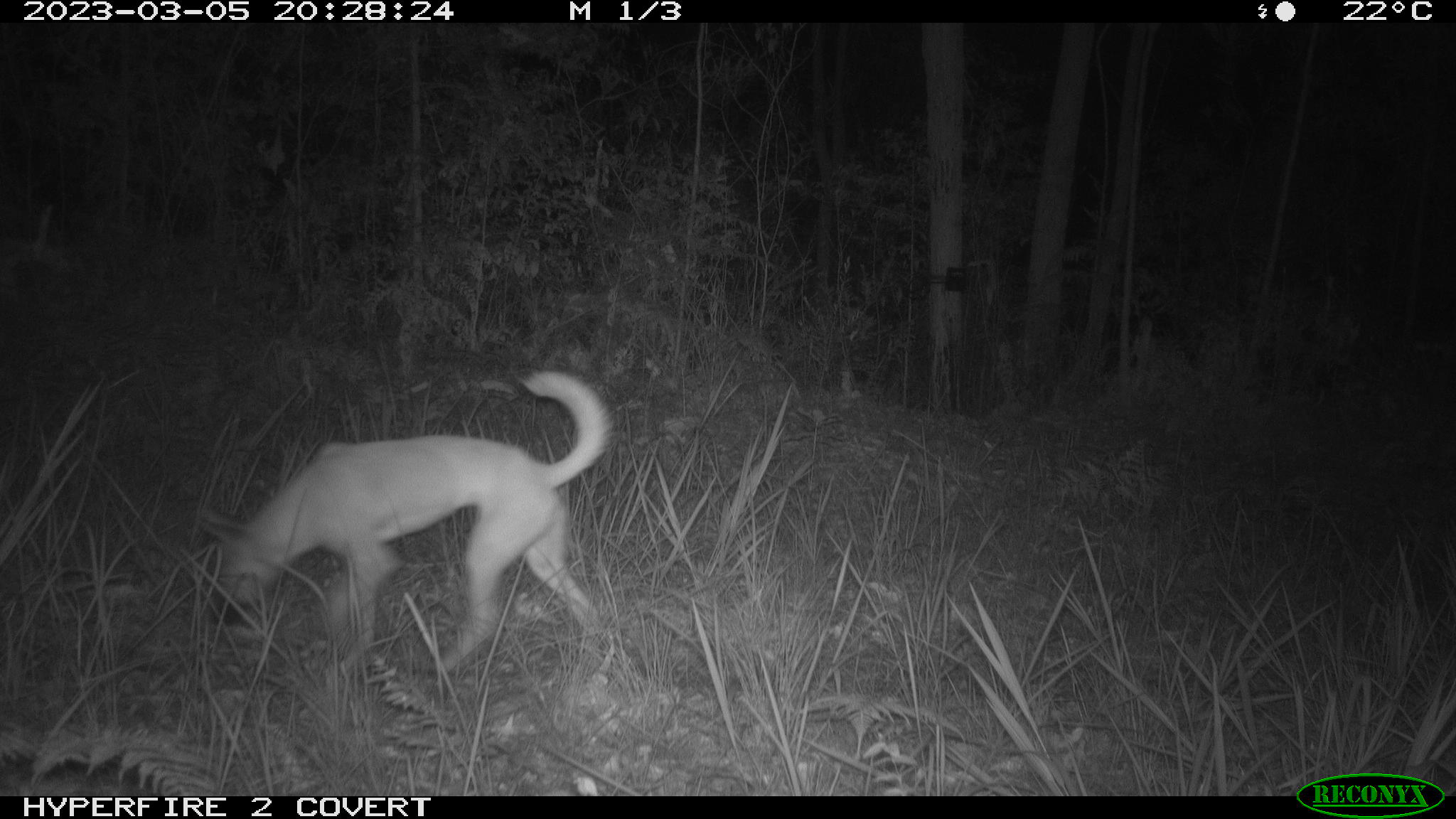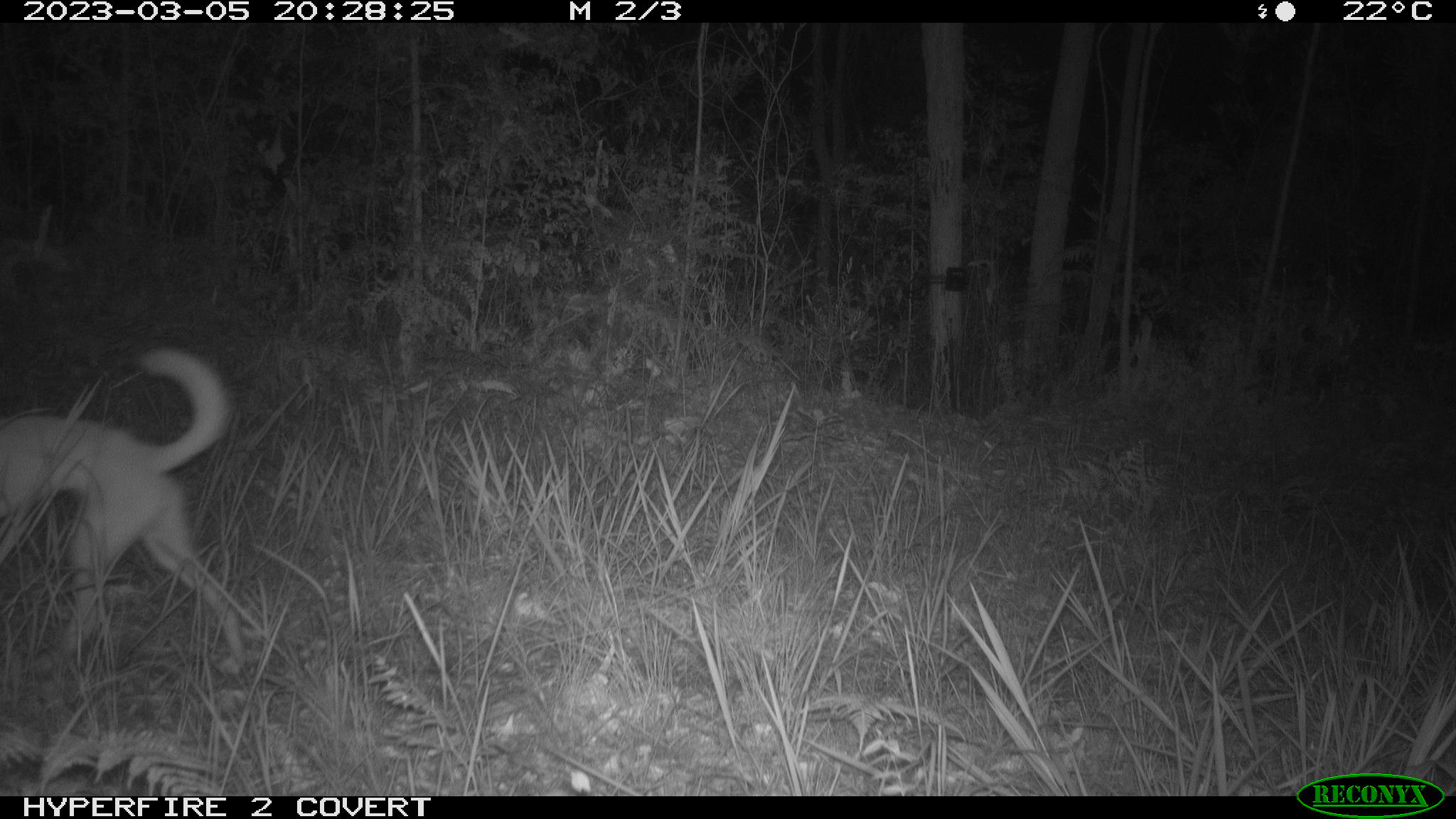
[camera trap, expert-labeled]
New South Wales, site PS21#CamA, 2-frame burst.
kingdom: Animalia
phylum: Chordata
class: Mammalia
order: Carnivora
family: Canidae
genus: Canis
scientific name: Canis familiaris dingo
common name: dingo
Dingo (Canis familiaris dingo).